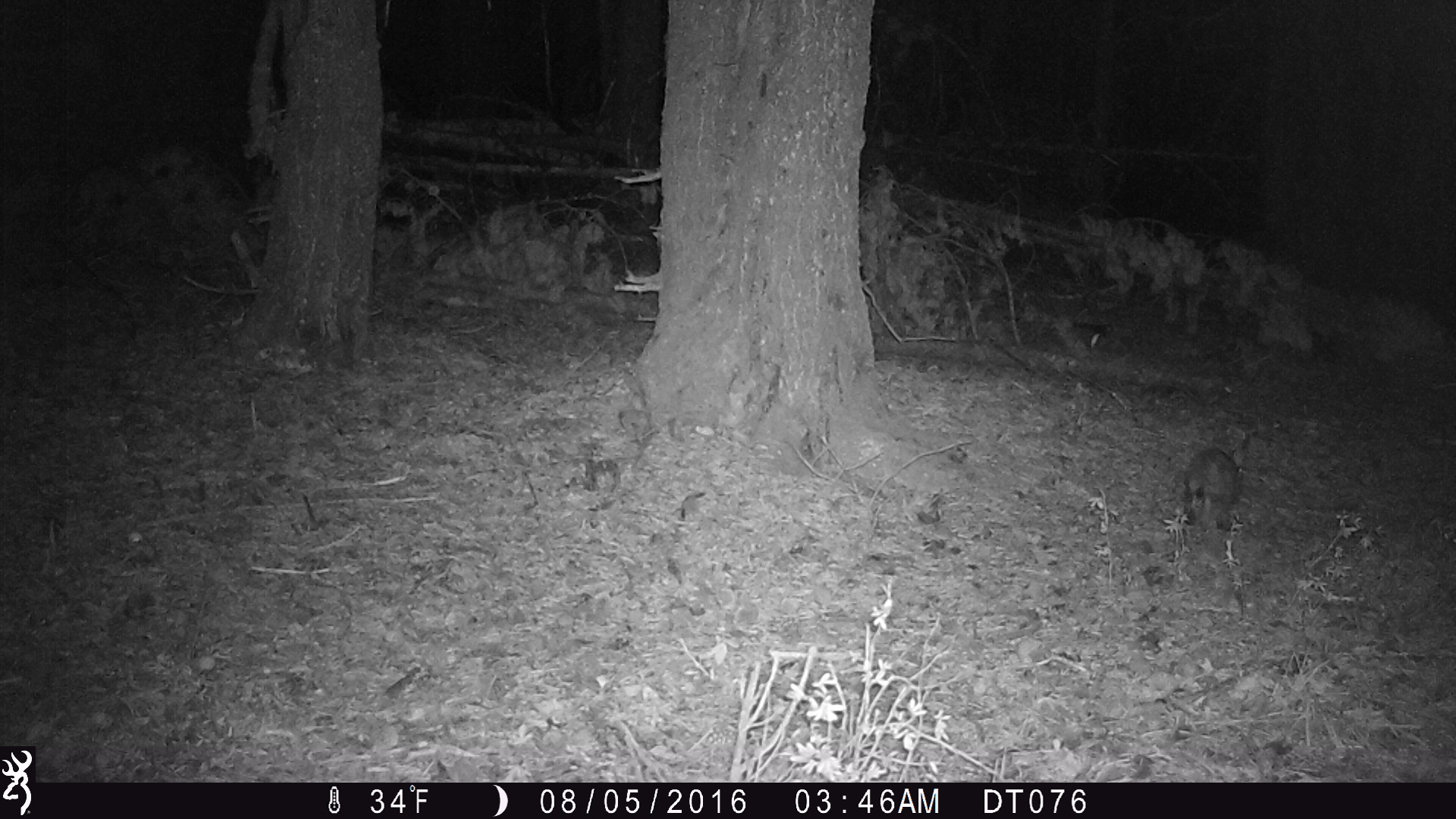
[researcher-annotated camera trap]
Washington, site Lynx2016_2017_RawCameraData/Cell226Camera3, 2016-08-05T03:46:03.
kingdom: Animalia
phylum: Chordata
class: Mammalia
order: Lagomorpha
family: Leporidae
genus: Lepus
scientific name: Lepus americanus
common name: snowshoe hare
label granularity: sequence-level